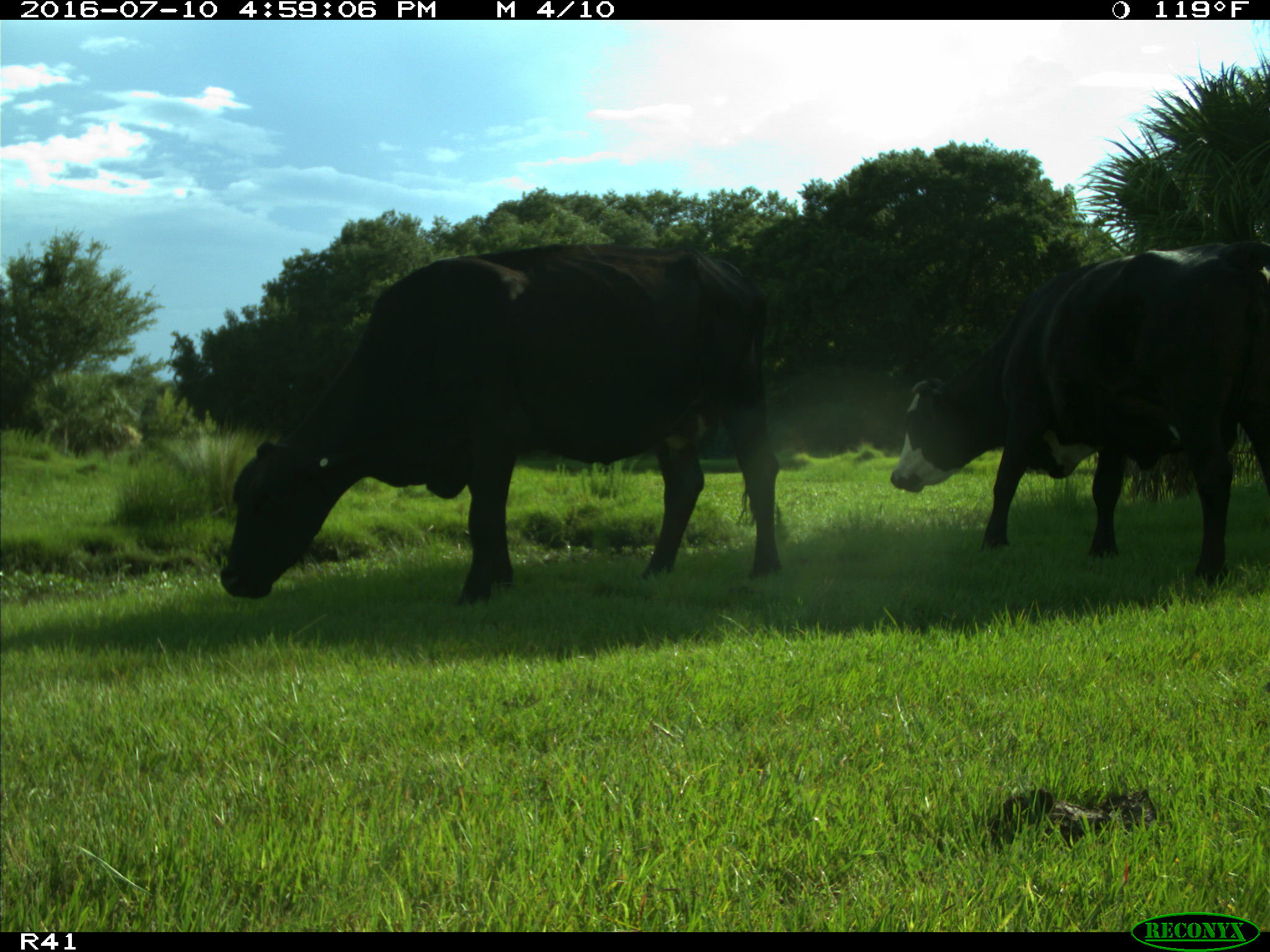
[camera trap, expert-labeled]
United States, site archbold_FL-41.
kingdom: Animalia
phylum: Chordata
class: Mammalia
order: Artiodactyla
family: Bovidae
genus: Bos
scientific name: Bos taurus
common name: domestic cow